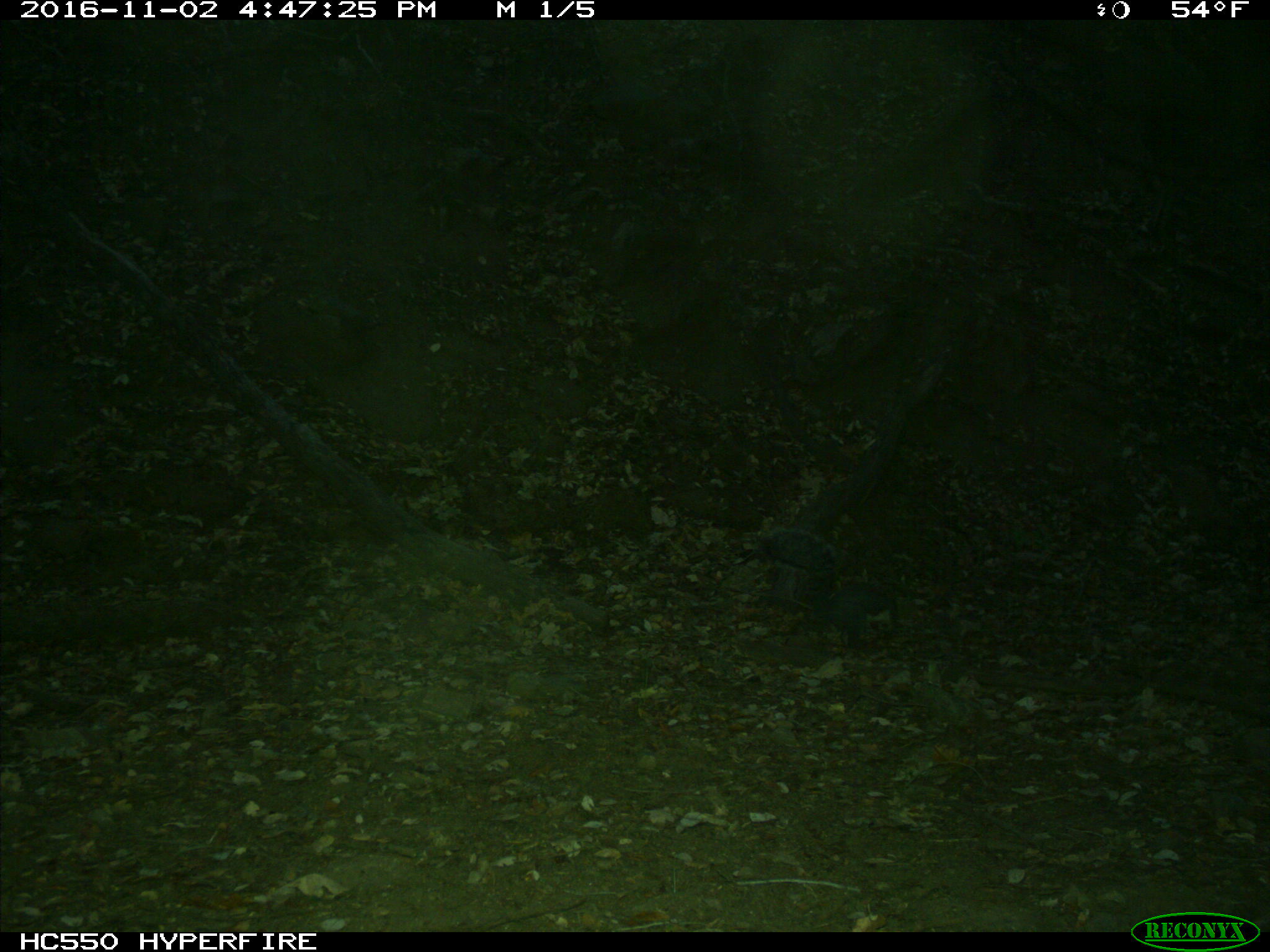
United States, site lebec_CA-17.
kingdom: Animalia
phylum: Chordata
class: Mammalia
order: Rodentia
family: Sciuridae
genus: Sciurus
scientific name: Sciurus carolinensis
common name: eastern gray squirrel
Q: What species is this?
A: Sciurus carolinensis (eastern gray squirrel).